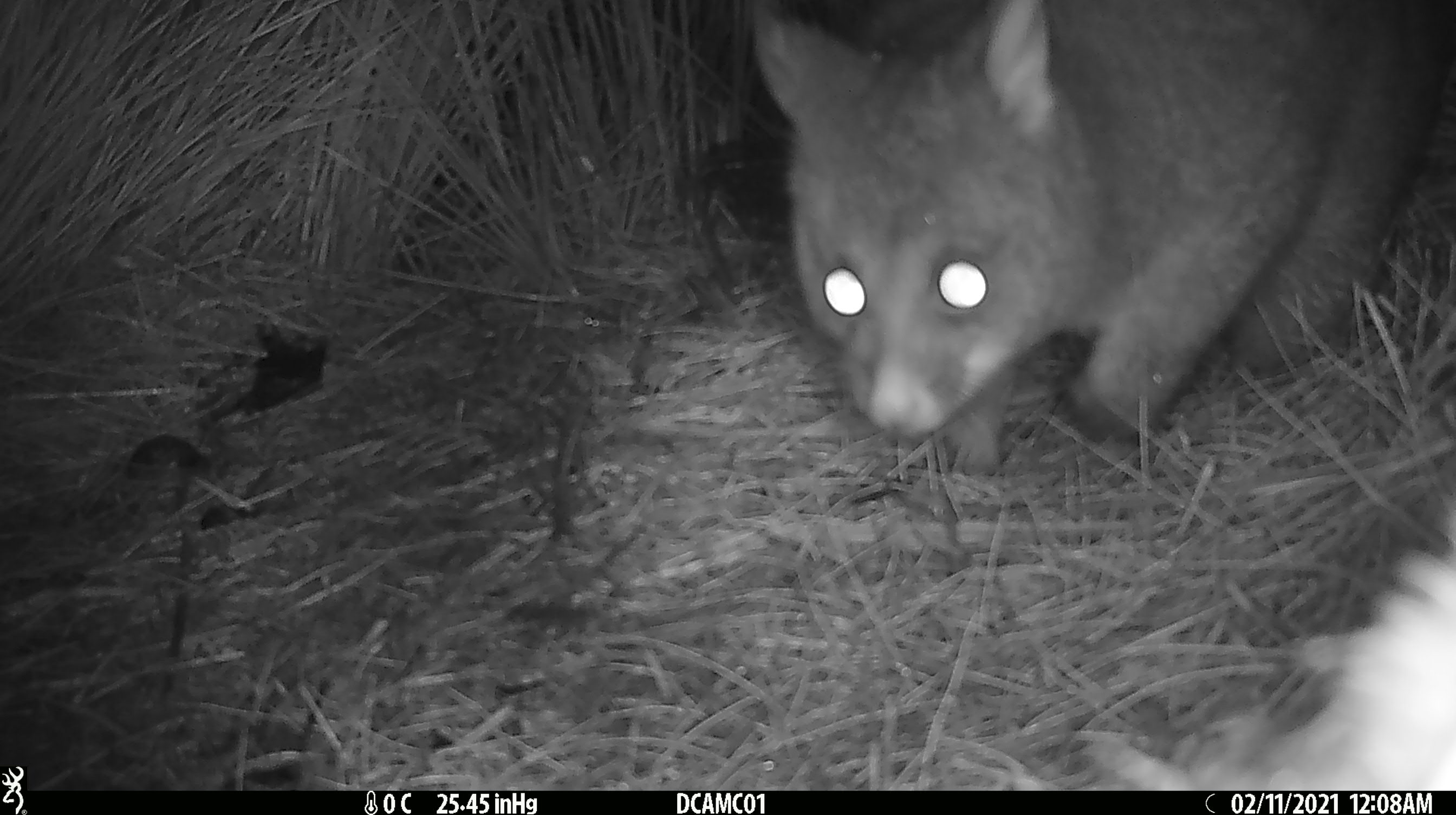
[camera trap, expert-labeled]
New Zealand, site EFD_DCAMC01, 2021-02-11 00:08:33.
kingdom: Animalia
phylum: Chordata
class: Mammalia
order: Diprotodontia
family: Phalangeridae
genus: Trichosurus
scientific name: Trichosurus vulpecula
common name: common brushtail possum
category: possum